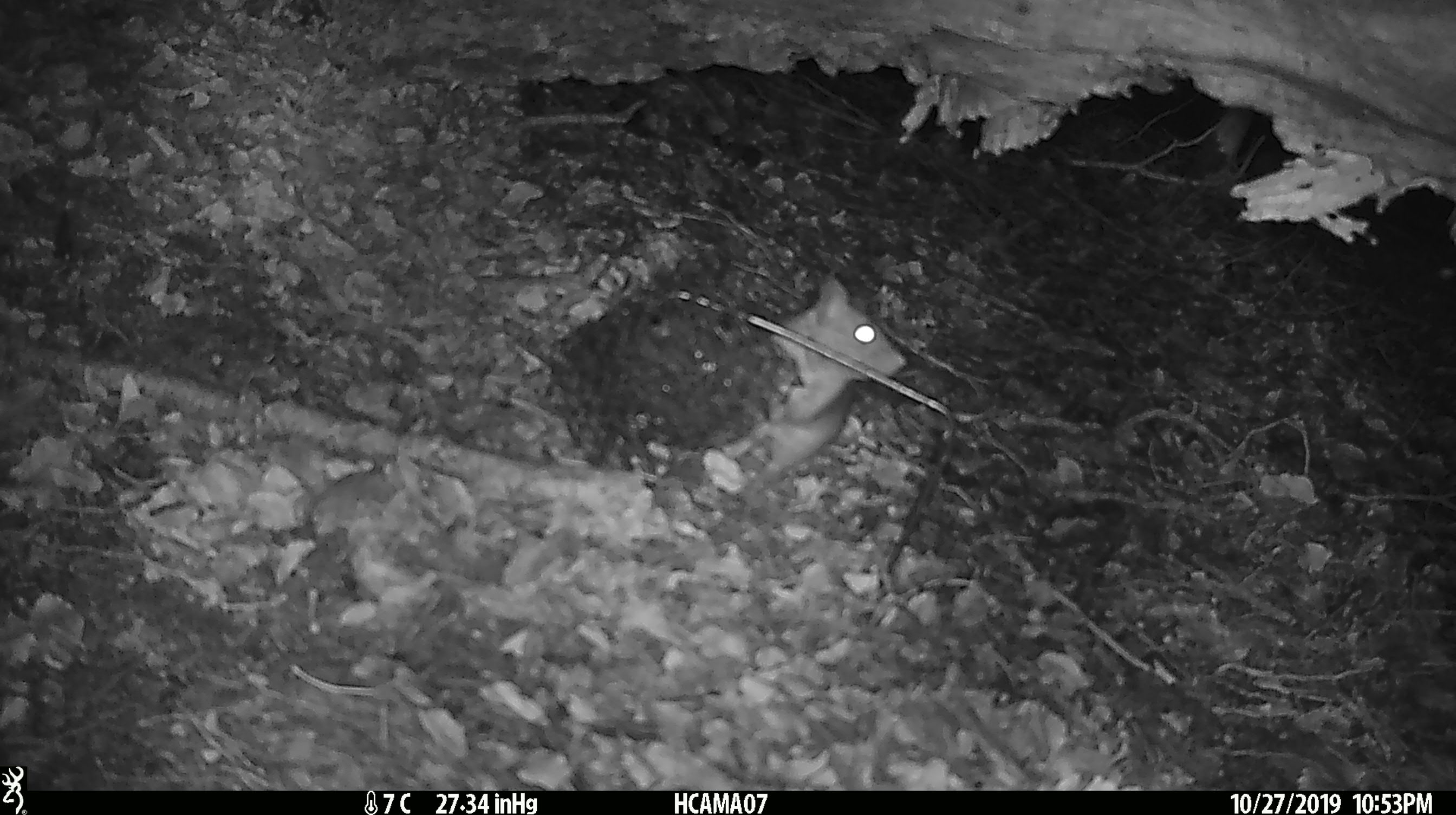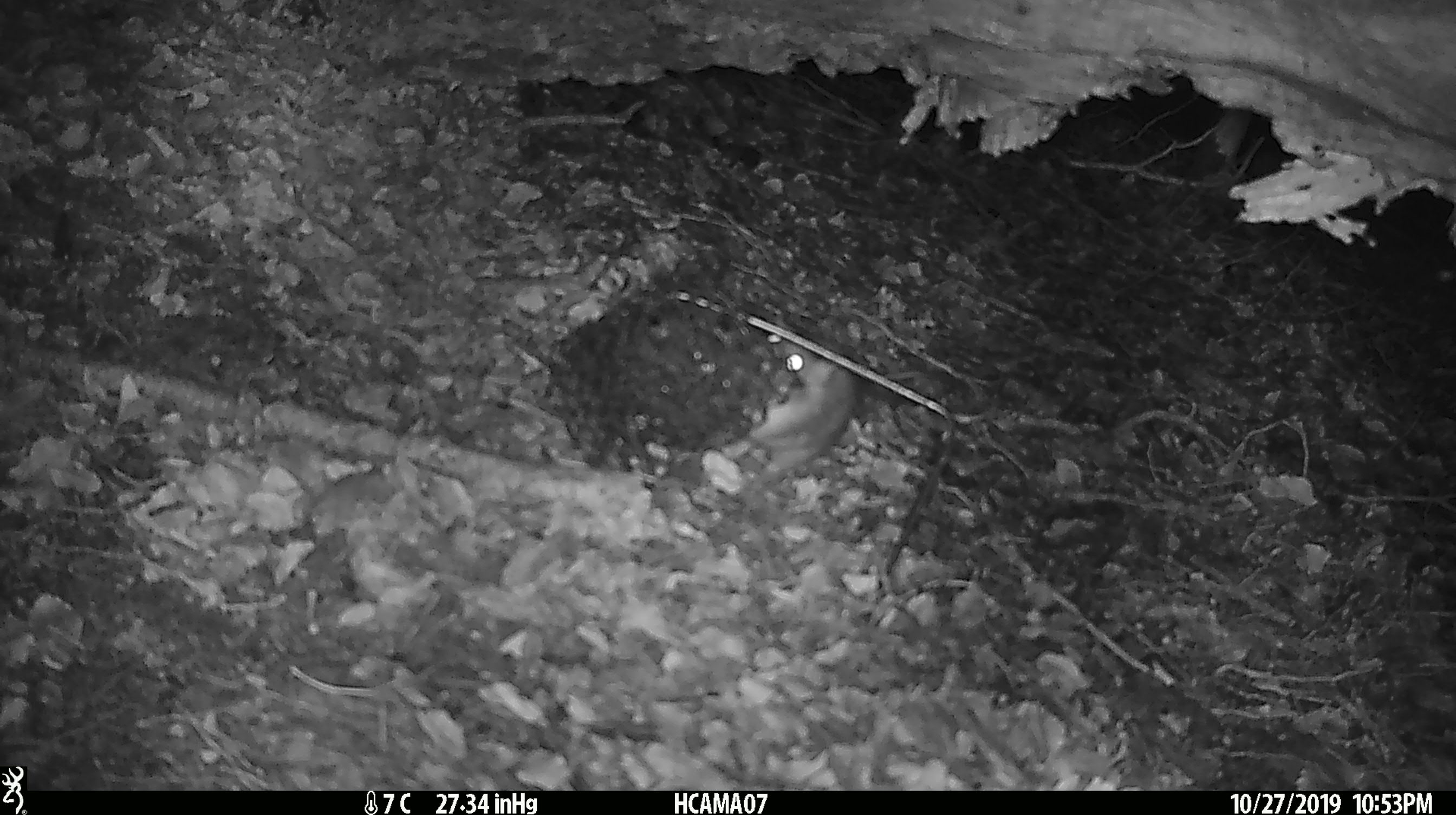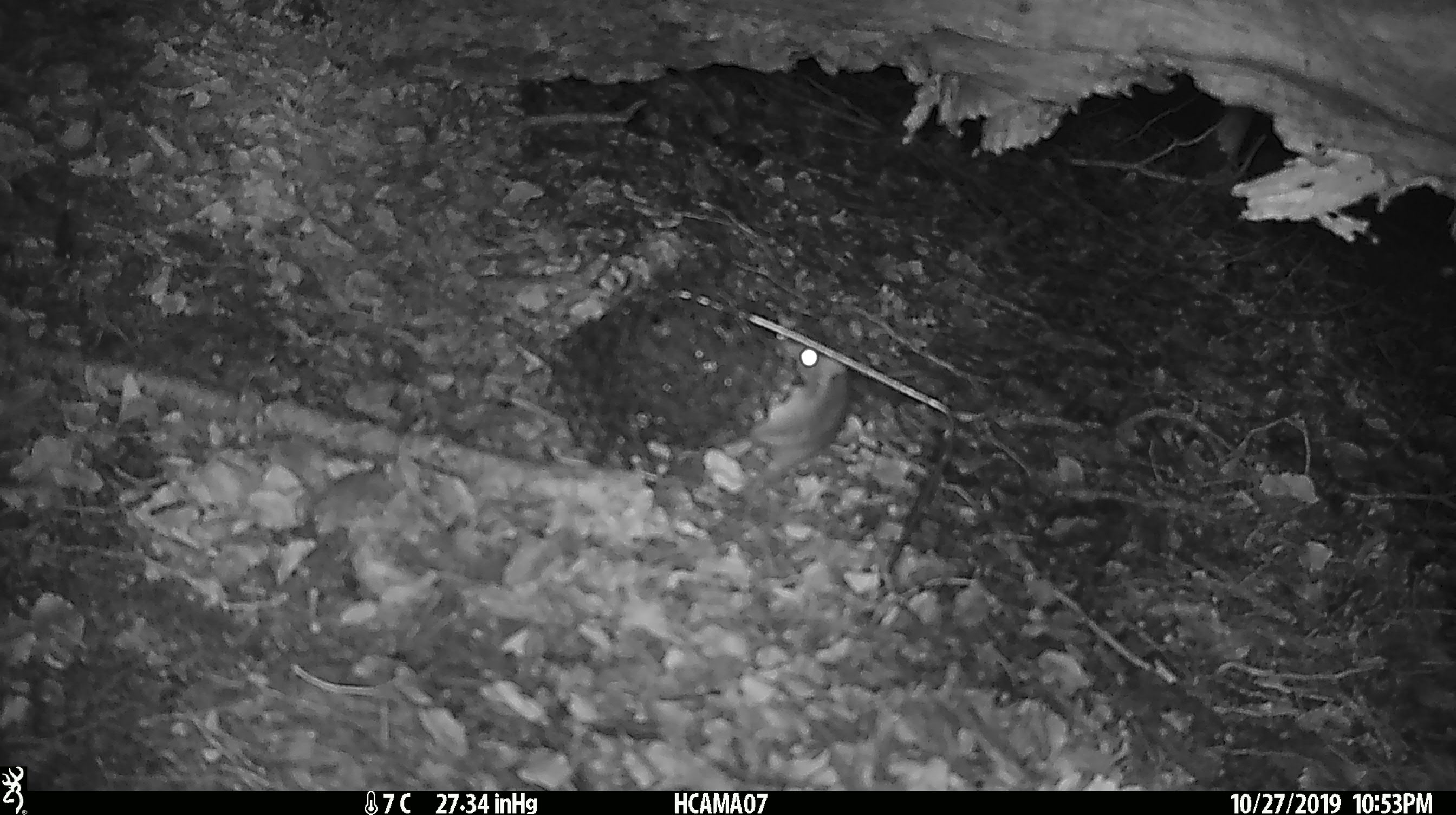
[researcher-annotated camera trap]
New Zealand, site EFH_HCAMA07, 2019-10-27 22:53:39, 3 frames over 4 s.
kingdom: Animalia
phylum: Chordata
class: Mammalia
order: Rodentia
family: Muridae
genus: Rattus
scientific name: Rattus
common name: rat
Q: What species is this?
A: Rat (Rattus).